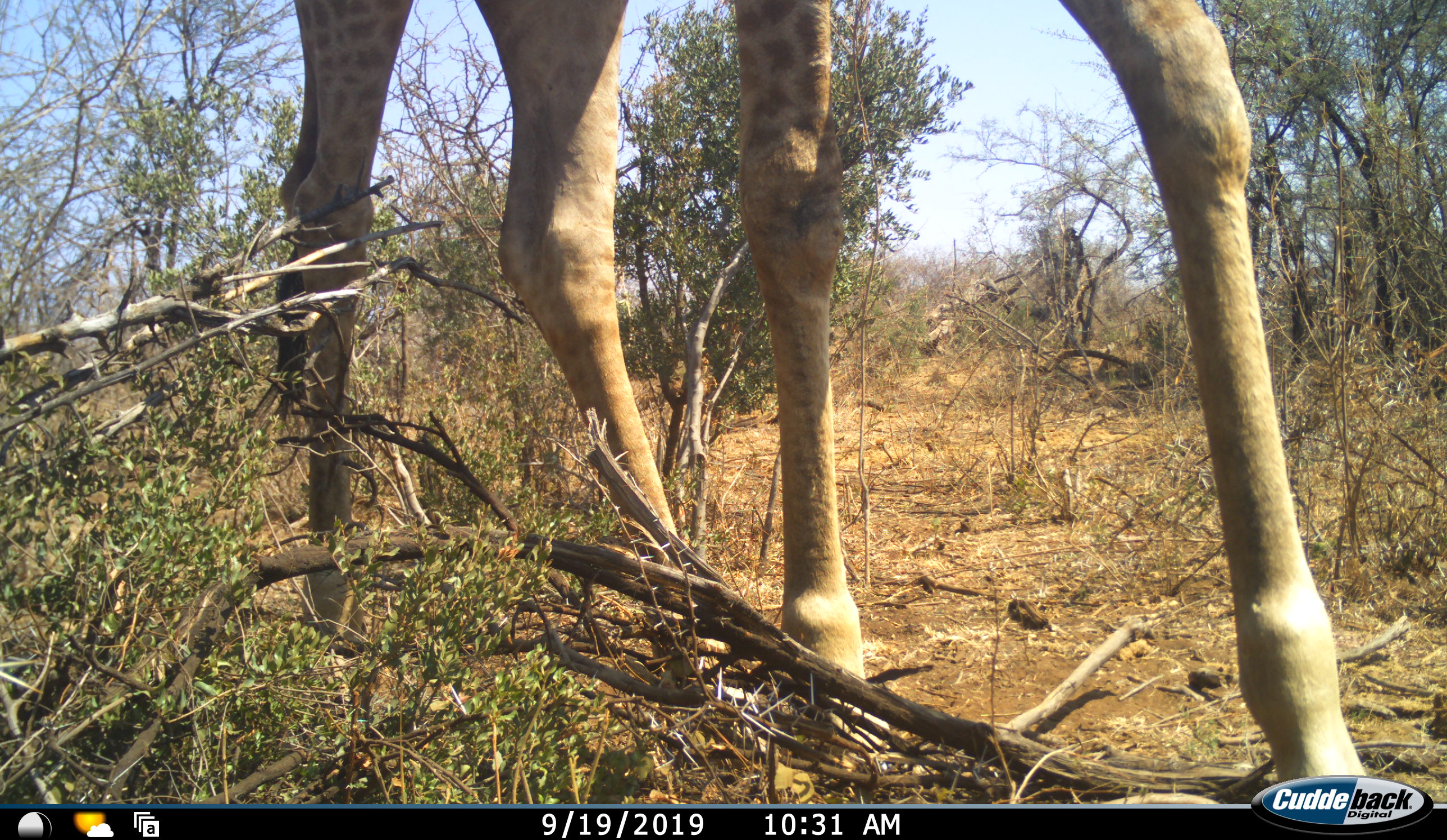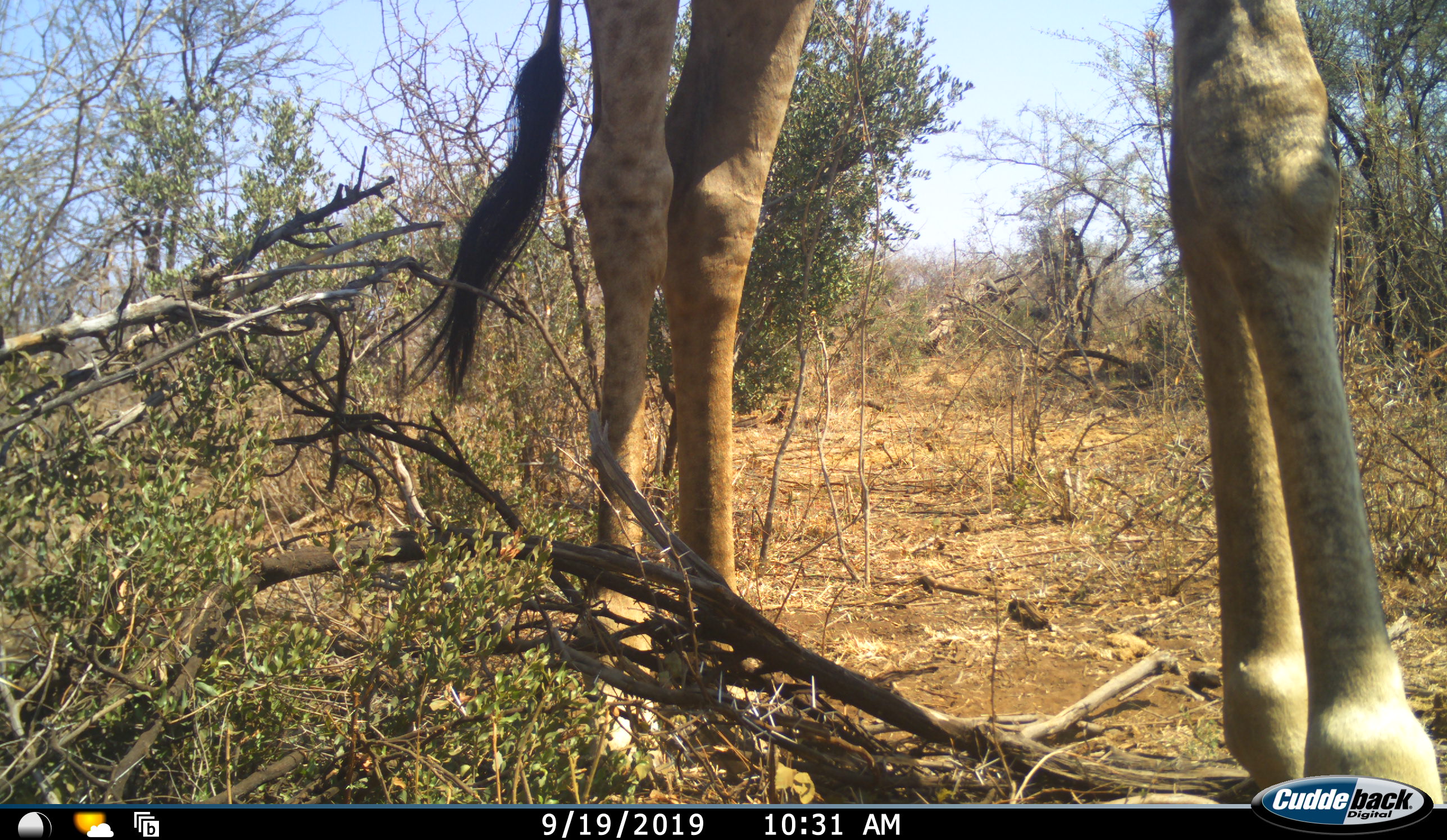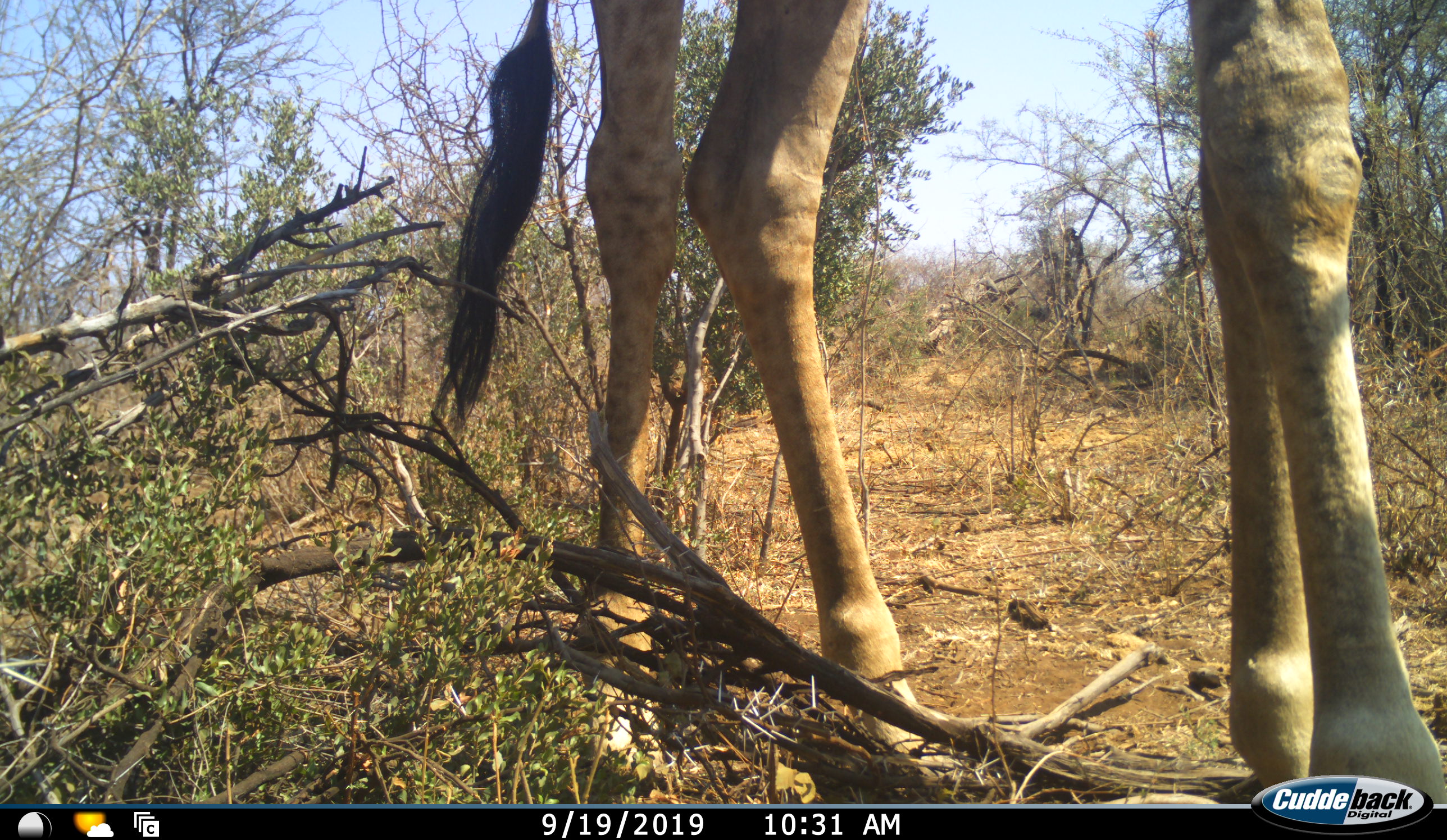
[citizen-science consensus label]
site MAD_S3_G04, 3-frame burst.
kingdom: Animalia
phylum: Chordata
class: Mammalia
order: Artiodactyla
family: Giraffidae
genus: Giraffa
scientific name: Giraffa camelopardalis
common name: giraffe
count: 1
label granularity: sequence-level